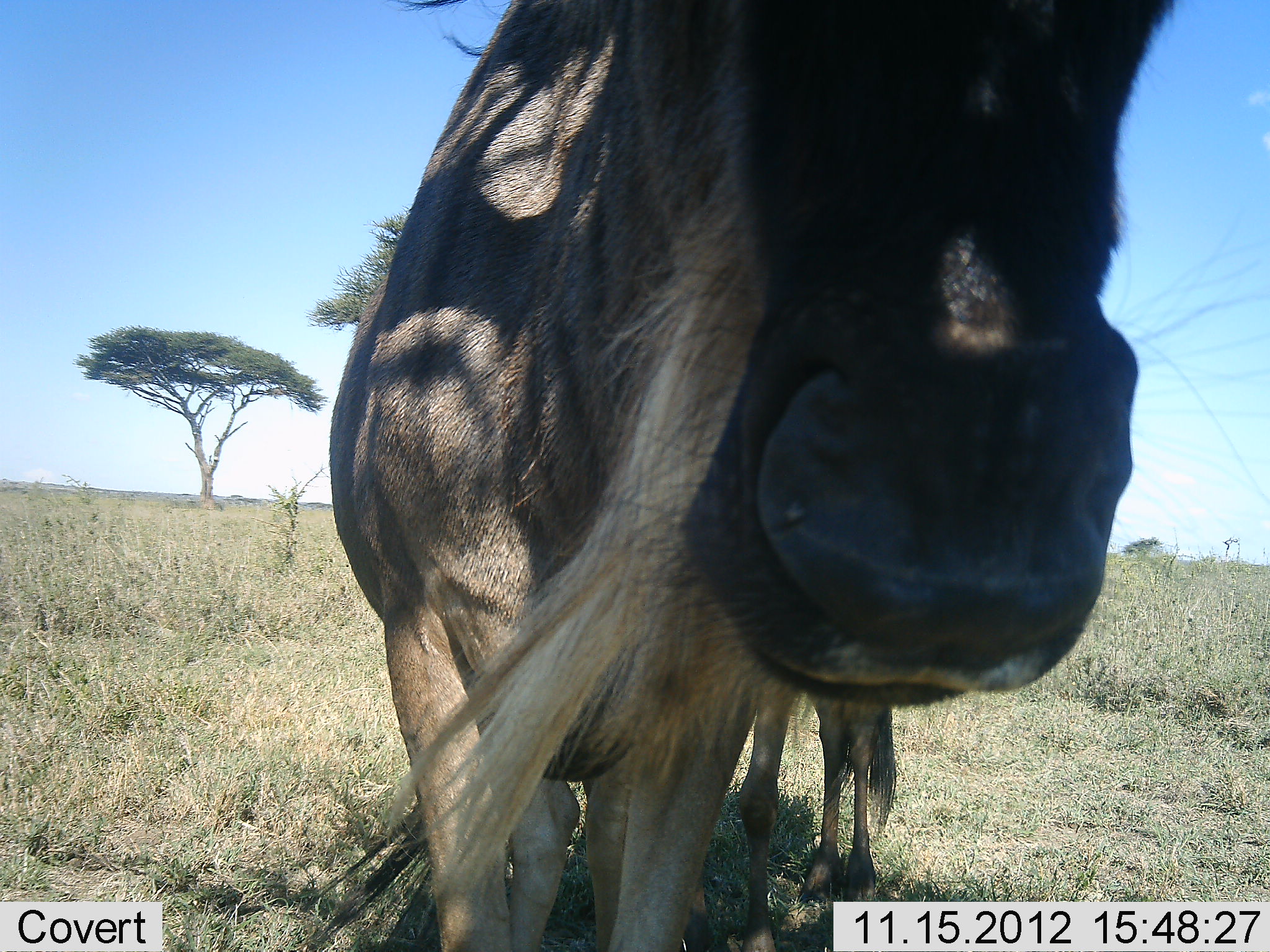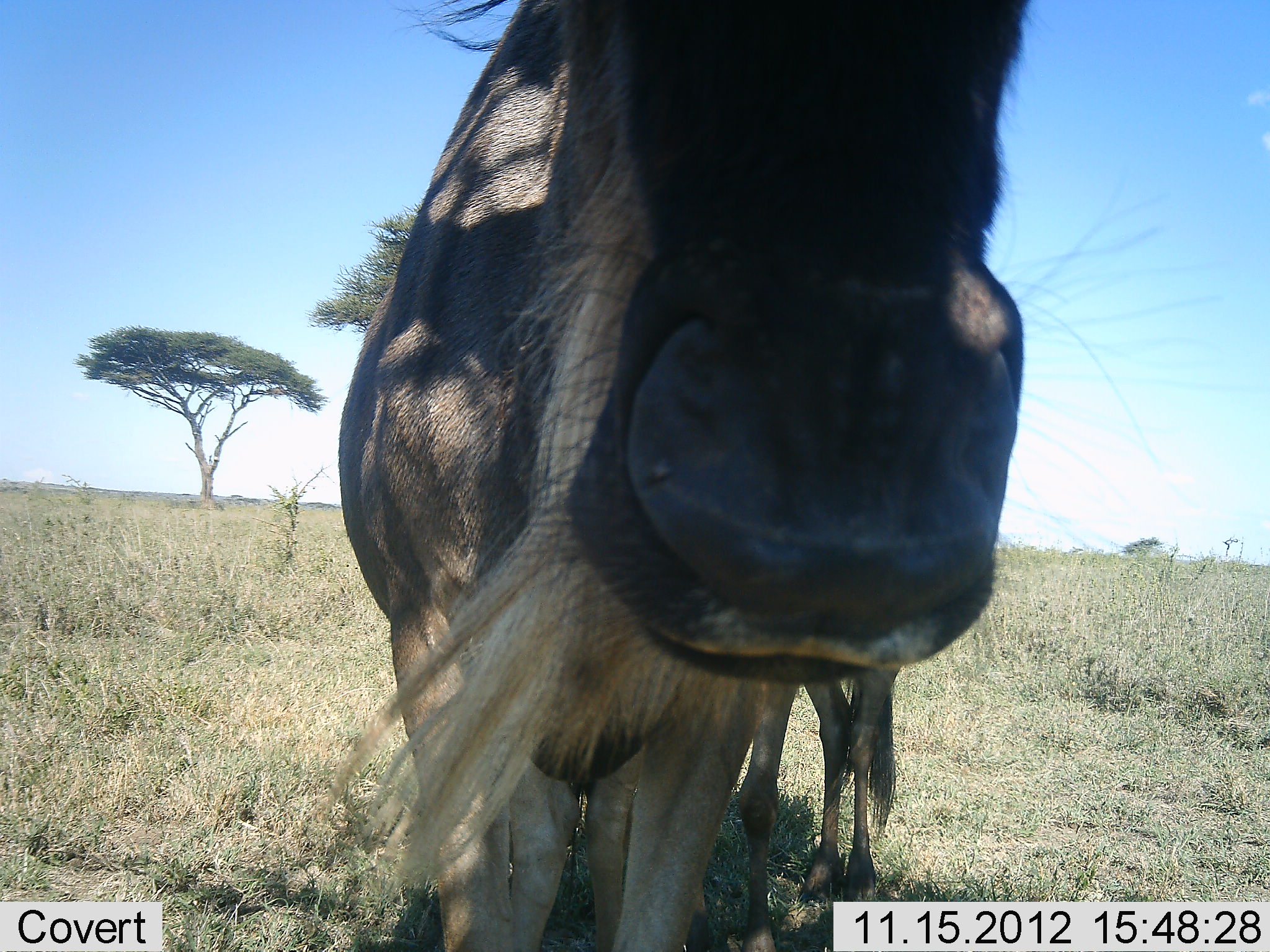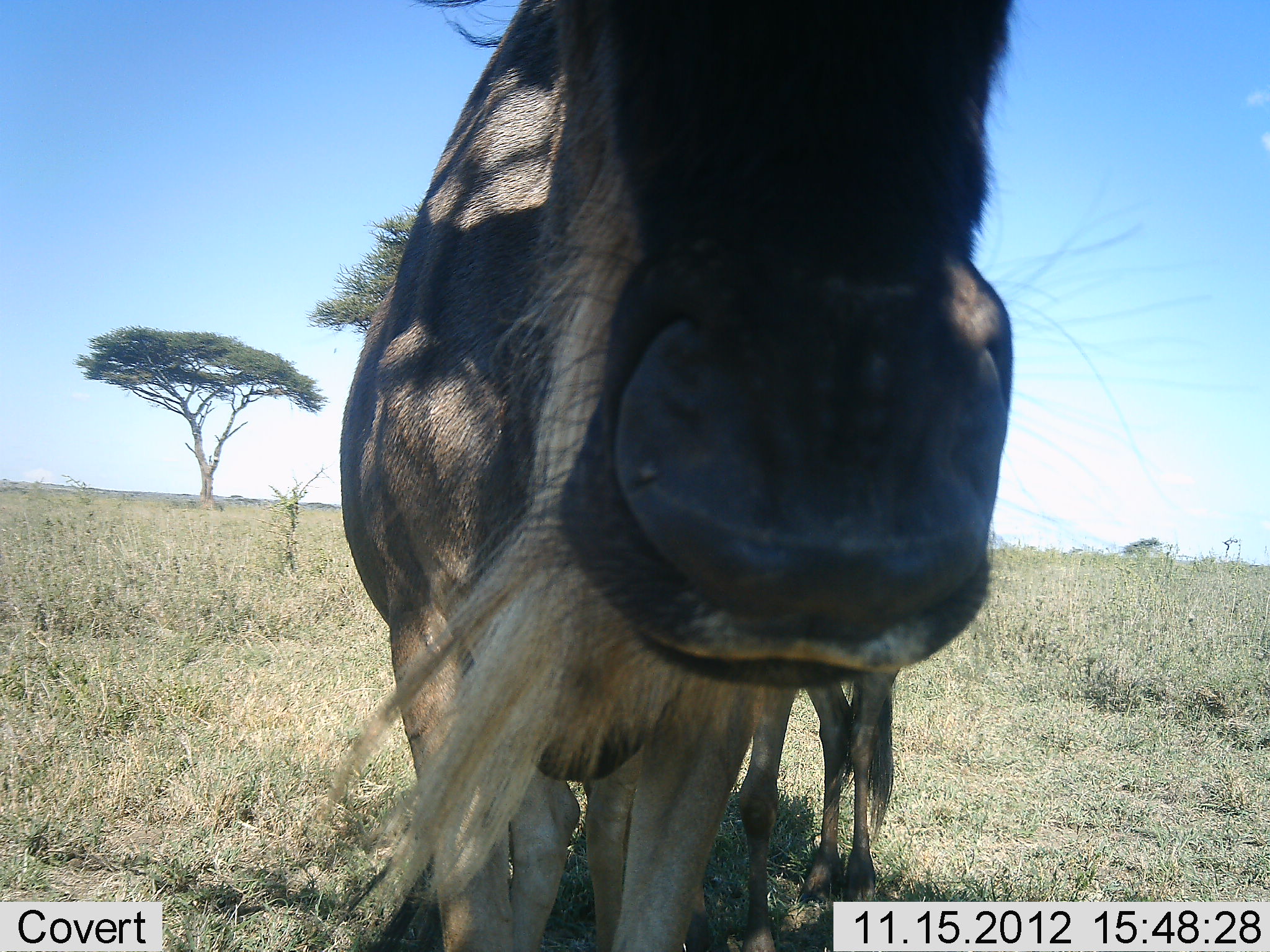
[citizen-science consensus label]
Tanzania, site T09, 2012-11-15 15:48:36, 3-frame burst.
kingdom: Animalia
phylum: Chordata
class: Mammalia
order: Artiodactyla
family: Bovidae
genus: Connochaetes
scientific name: Connochaetes taurinus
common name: blue wildebeest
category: wildebeest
Wildebeest (blue wildebeest) (Connochaetes taurinus), count 1. Behavior (volunteer vote fractions): standing 90%, resting 10%, moving 0%, interacting 10%. Young present (vote fraction): 10%. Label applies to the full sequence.